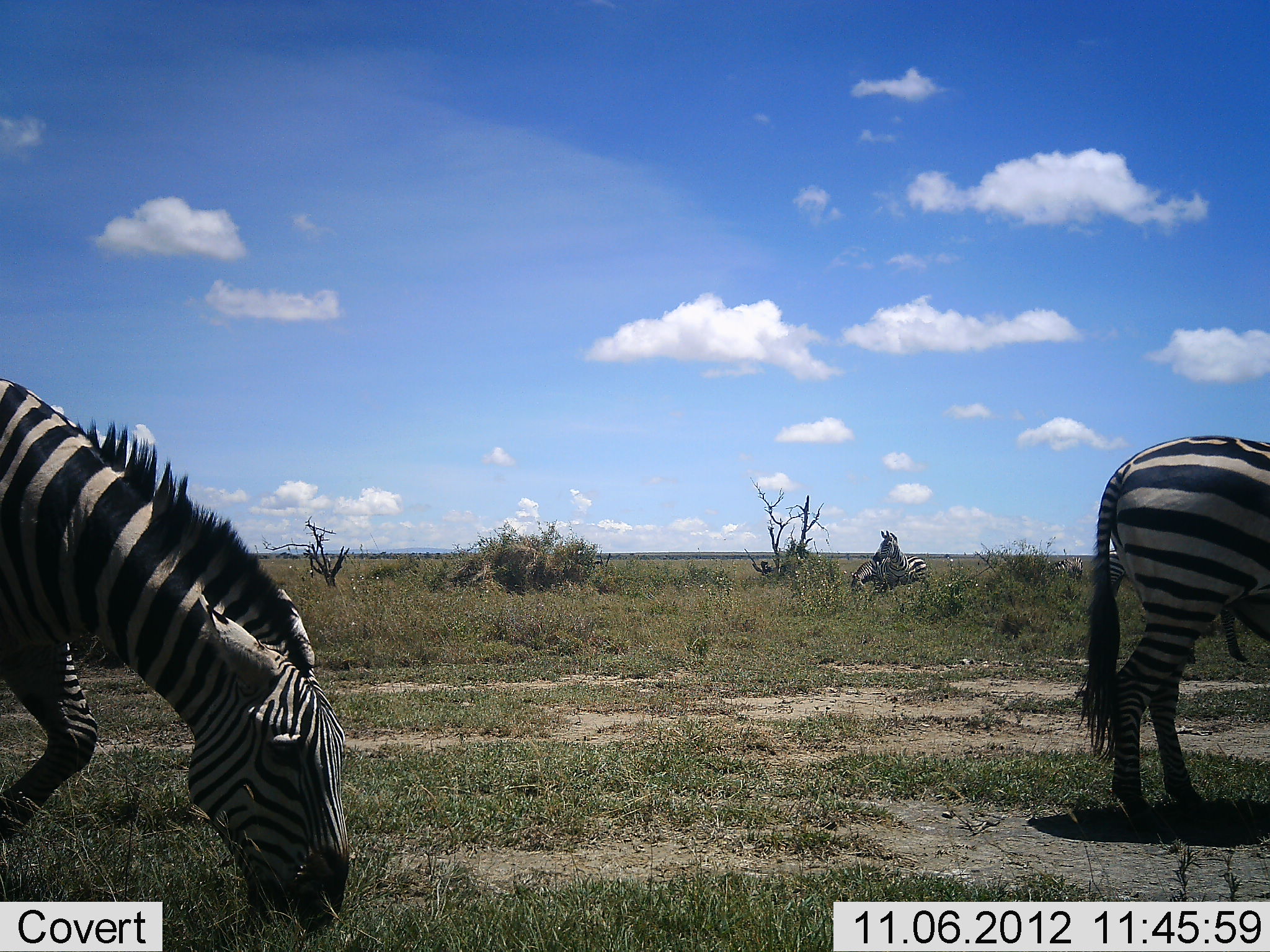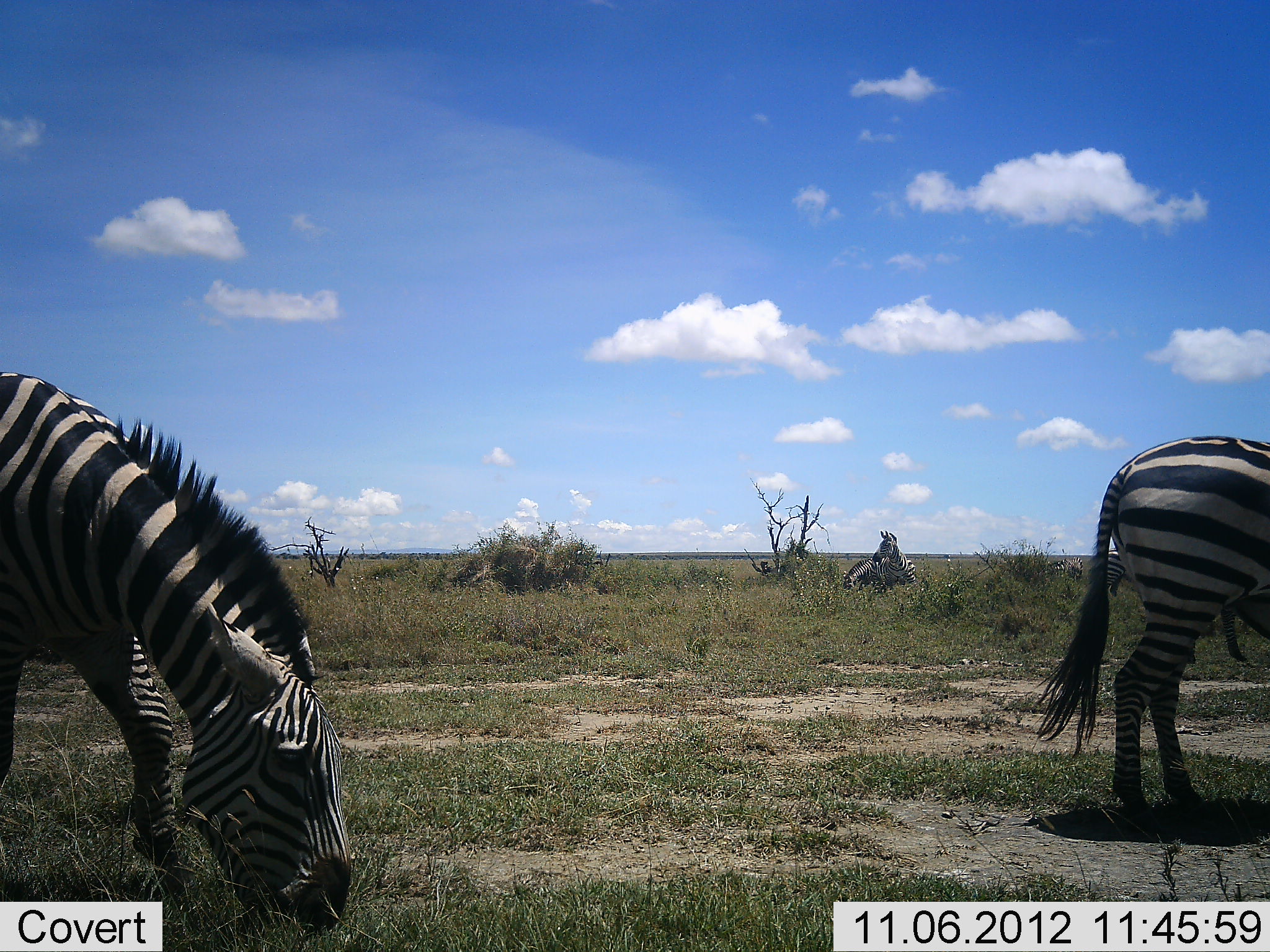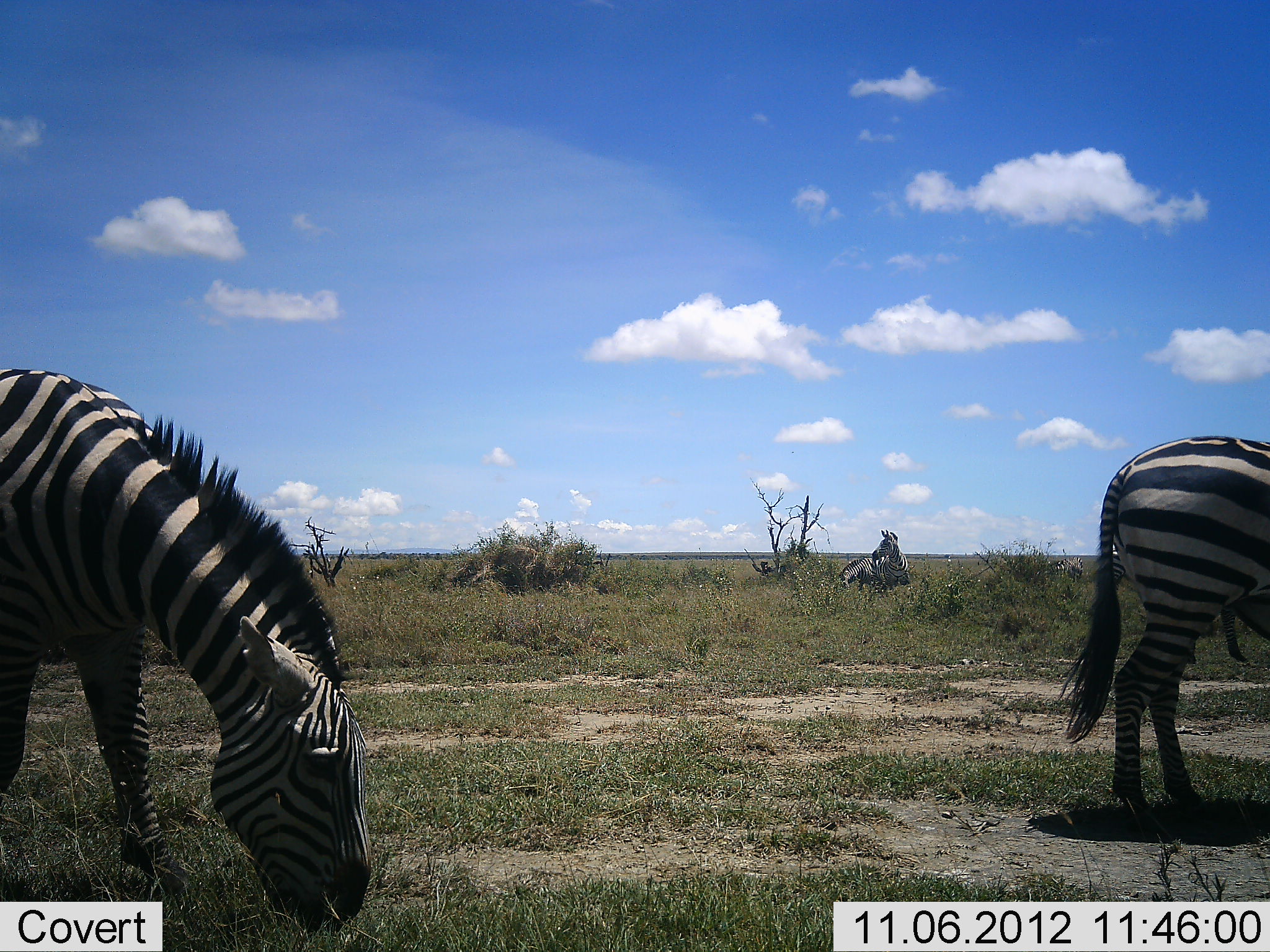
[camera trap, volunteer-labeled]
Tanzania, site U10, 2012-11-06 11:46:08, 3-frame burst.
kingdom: Animalia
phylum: Chordata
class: Mammalia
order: Perissodactyla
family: Equidae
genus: Equus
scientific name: Equus quagga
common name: plains zebra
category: zebra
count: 4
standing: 60%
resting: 50%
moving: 20%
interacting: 0%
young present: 0%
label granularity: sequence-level